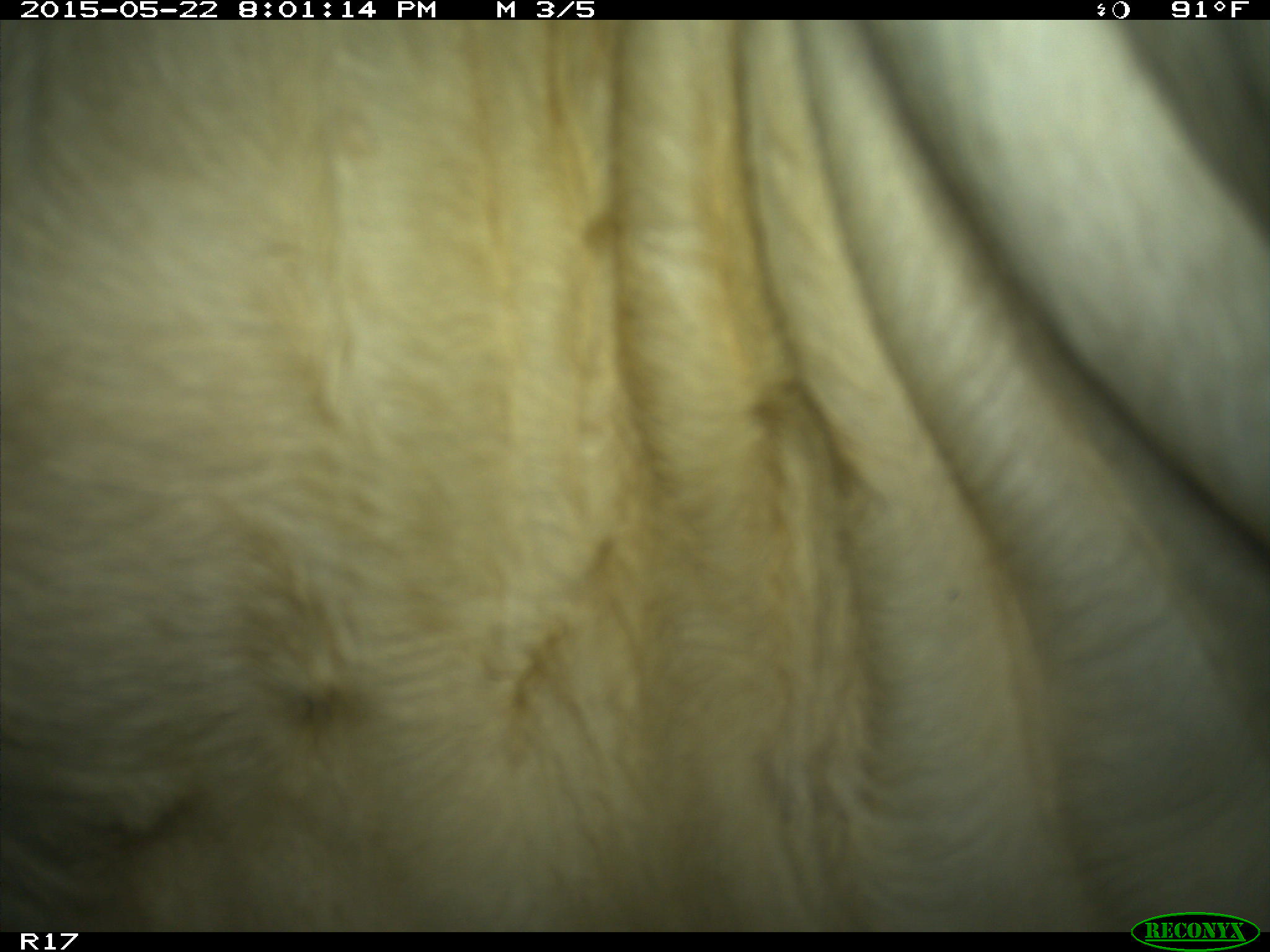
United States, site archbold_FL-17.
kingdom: Animalia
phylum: Chordata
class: Mammalia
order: Artiodactyla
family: Bovidae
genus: Bos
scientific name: Bos taurus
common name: domestic cow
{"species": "Bos taurus (domestic cow)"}